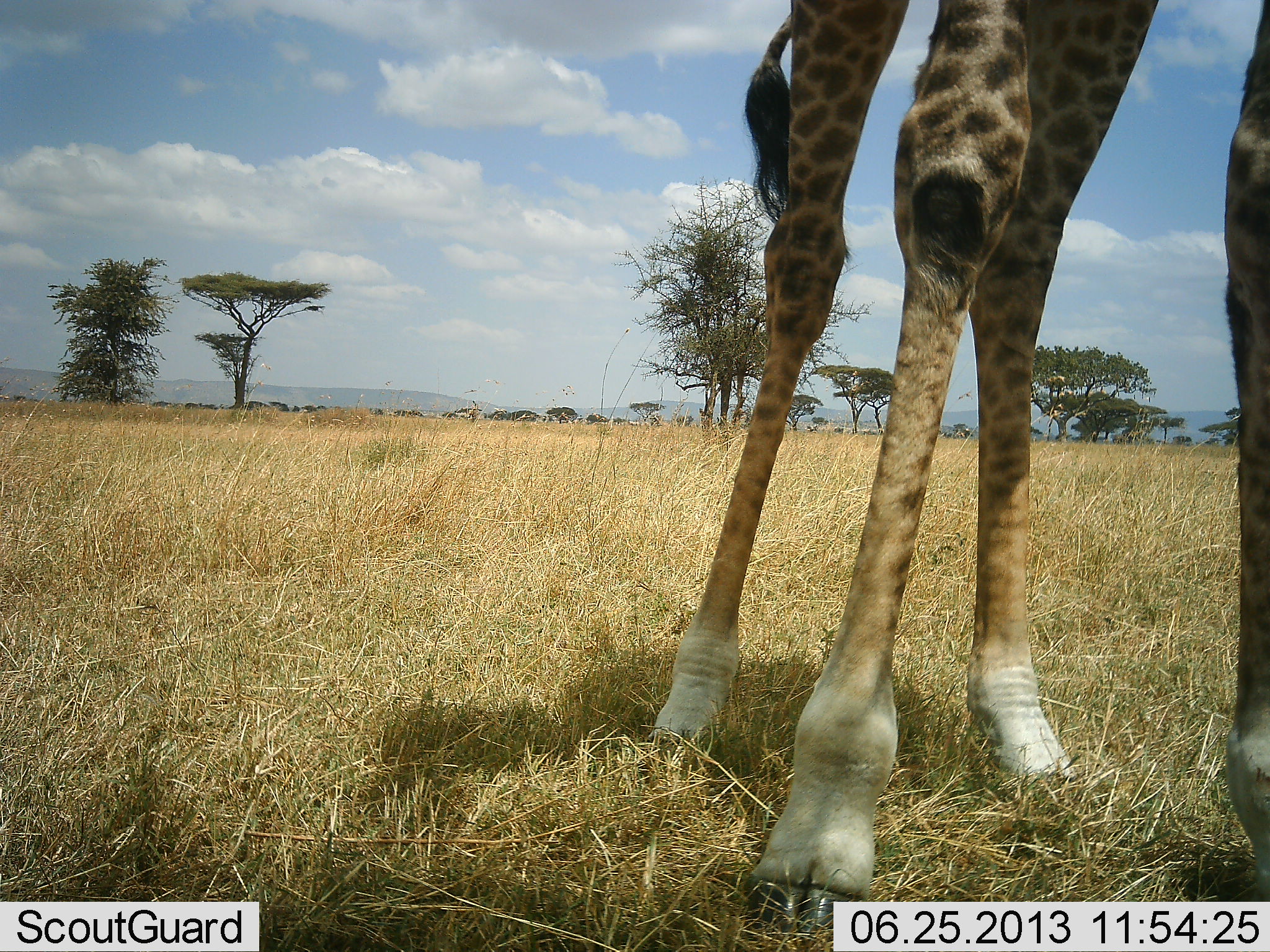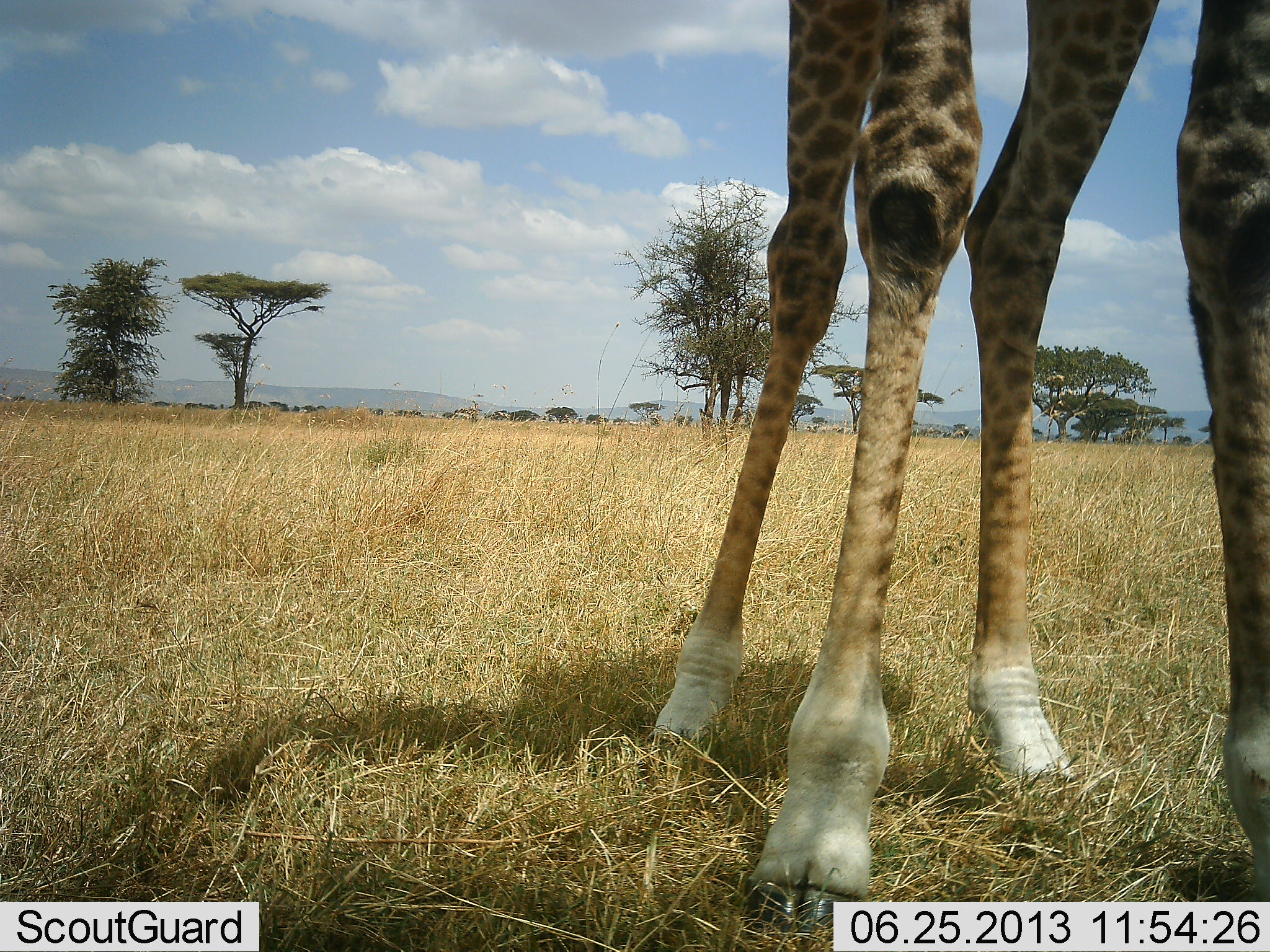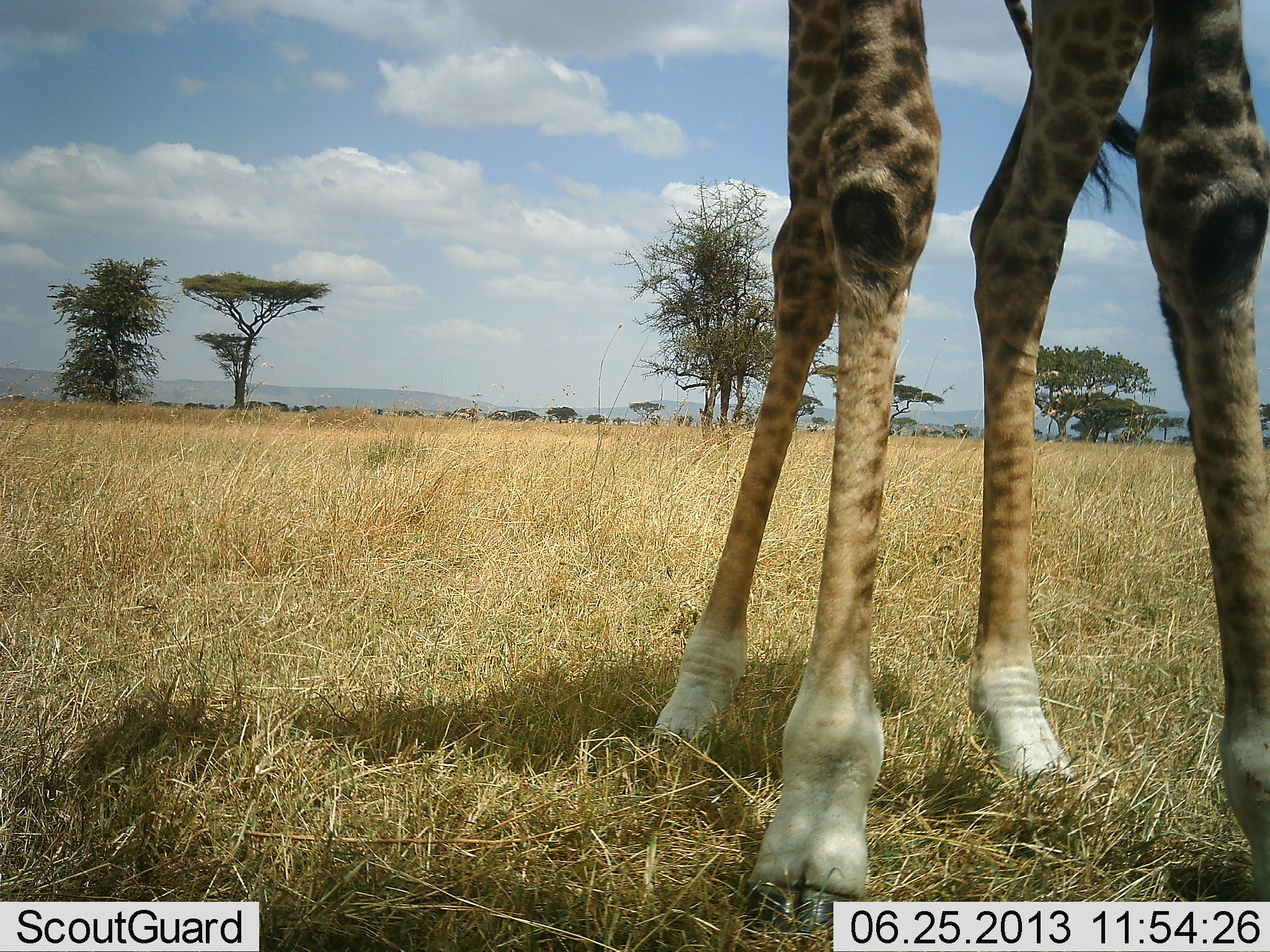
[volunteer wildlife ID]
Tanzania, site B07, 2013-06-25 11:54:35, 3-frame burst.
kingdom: Animalia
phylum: Chordata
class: Mammalia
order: Artiodactyla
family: Giraffidae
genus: Giraffa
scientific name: Giraffa camelopardalis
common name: giraffe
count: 1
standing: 100%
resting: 0%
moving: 0%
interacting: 0%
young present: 0%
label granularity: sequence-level